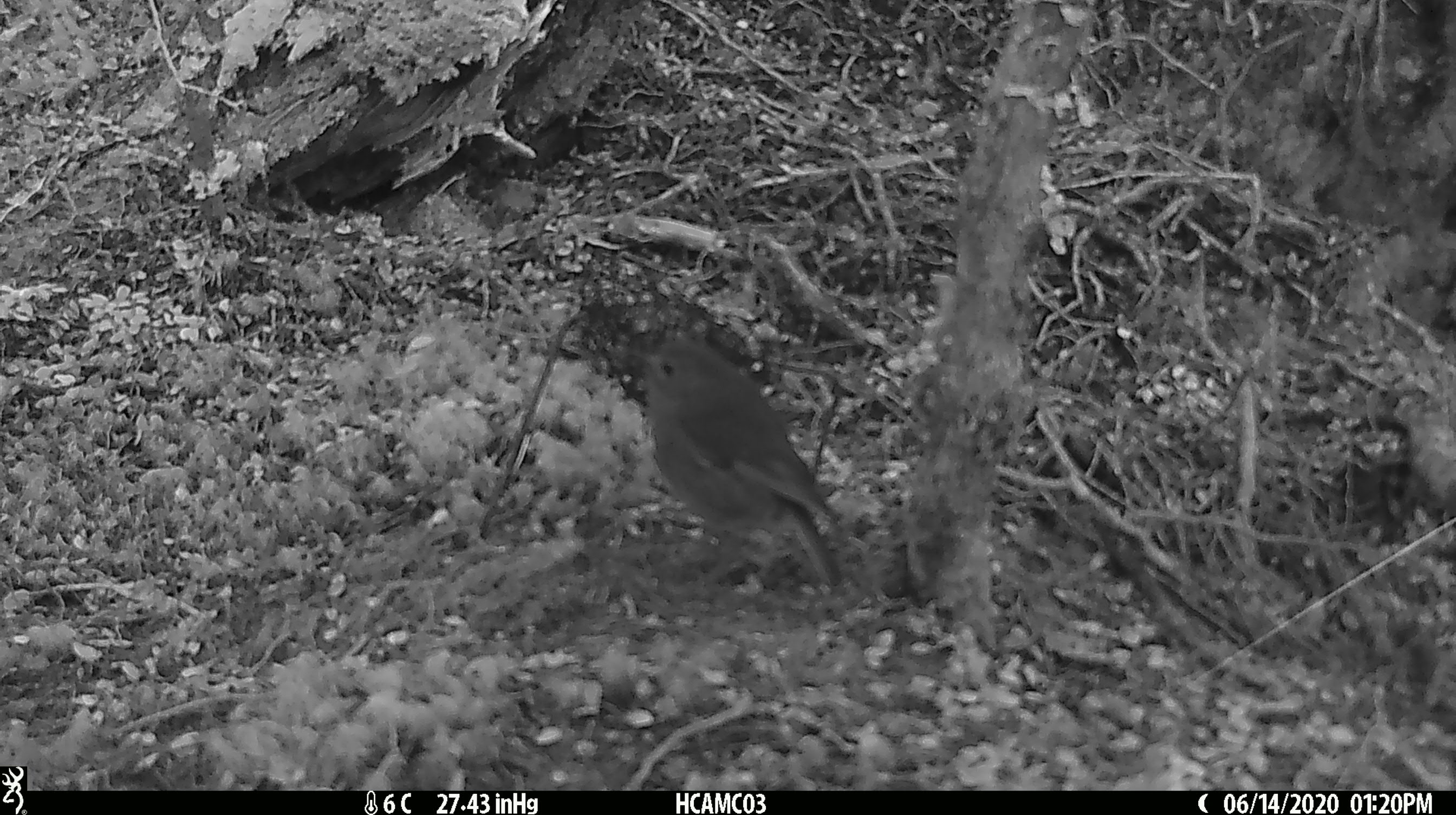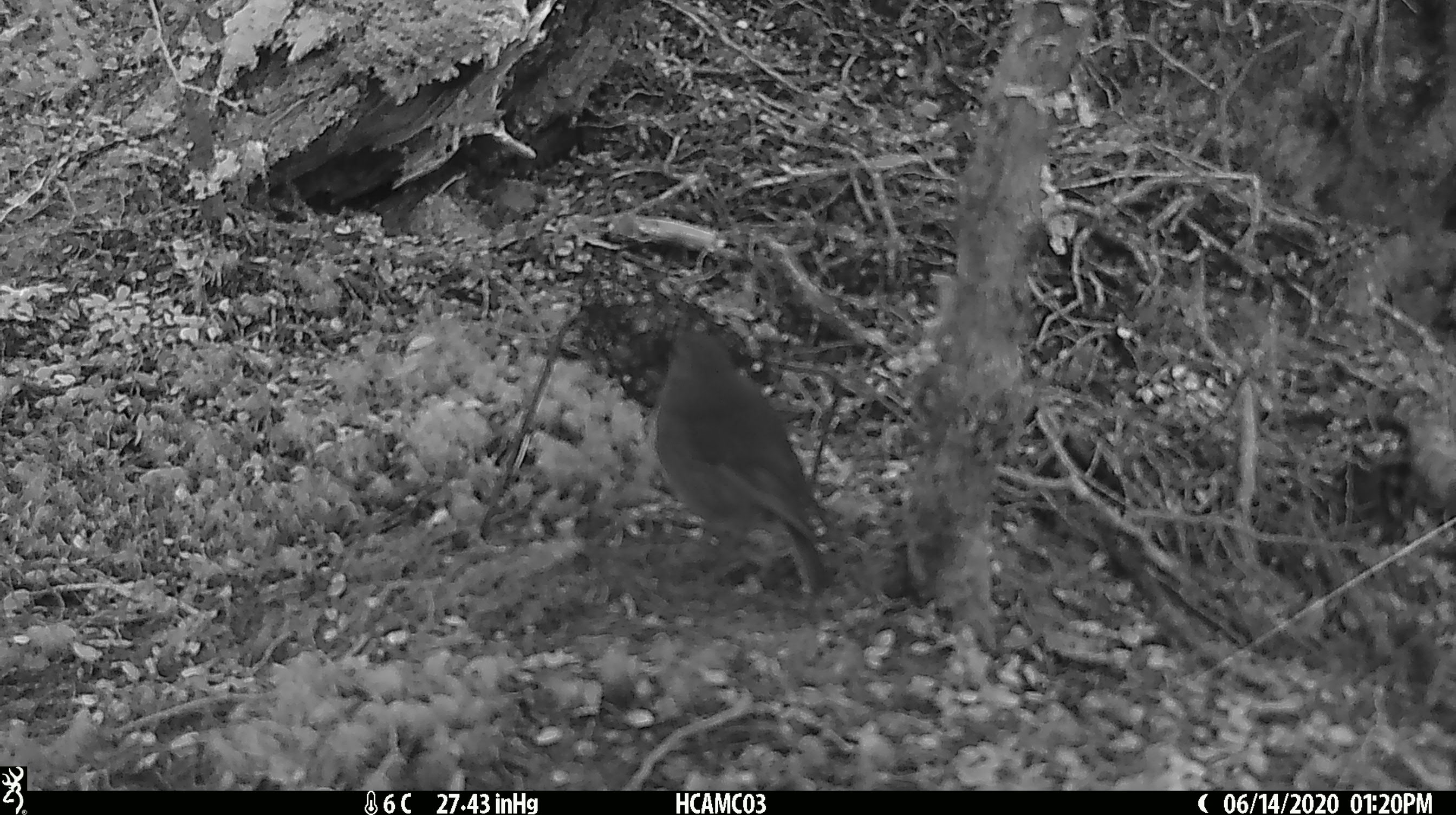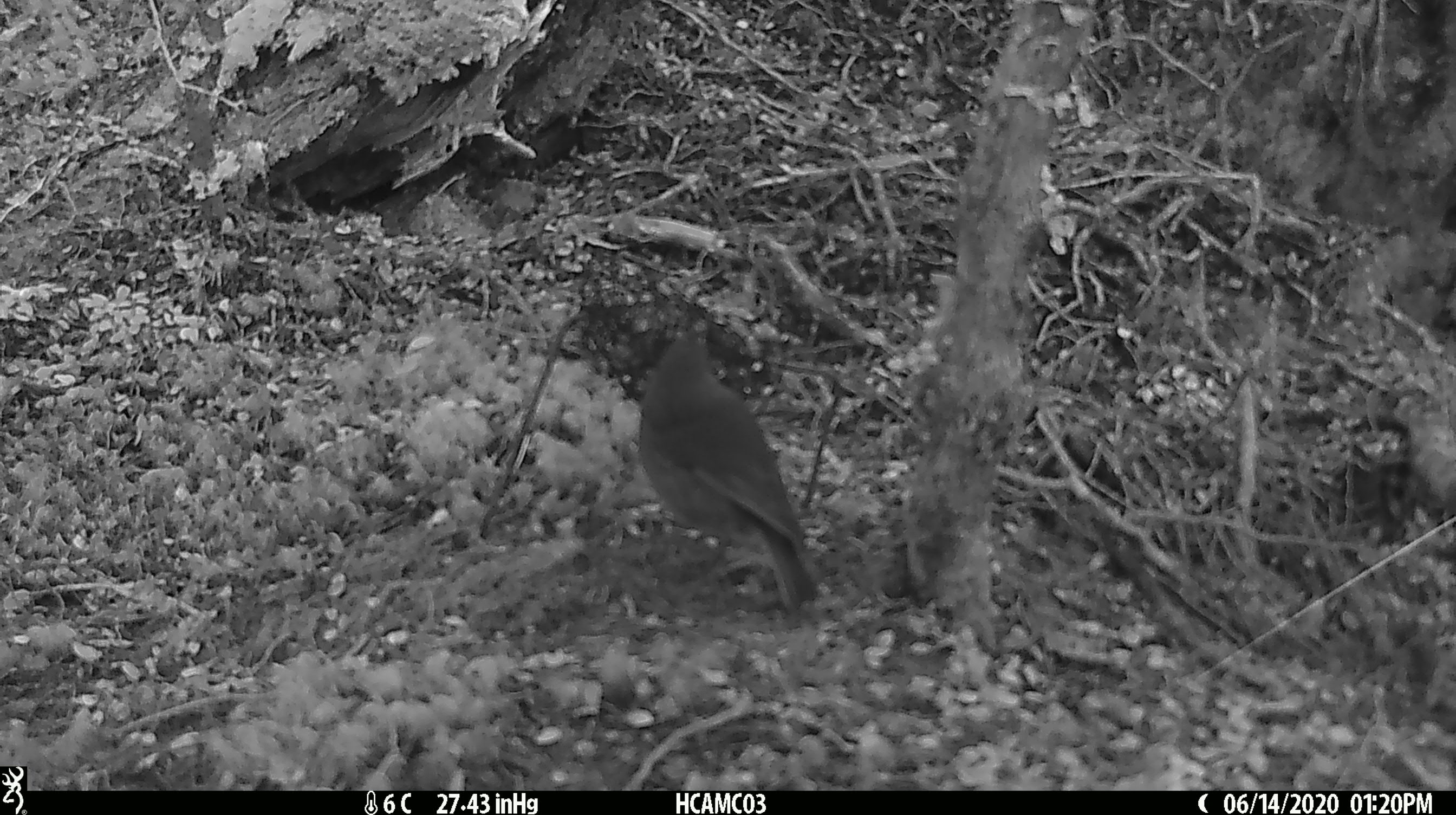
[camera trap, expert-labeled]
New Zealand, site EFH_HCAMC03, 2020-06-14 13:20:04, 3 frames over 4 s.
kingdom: Animalia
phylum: Chordata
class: Aves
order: Passeriformes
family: Petroicidae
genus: Petroica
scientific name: Petroica australis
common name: new zealand robin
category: robin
Robin (new zealand robin) (Petroica australis).